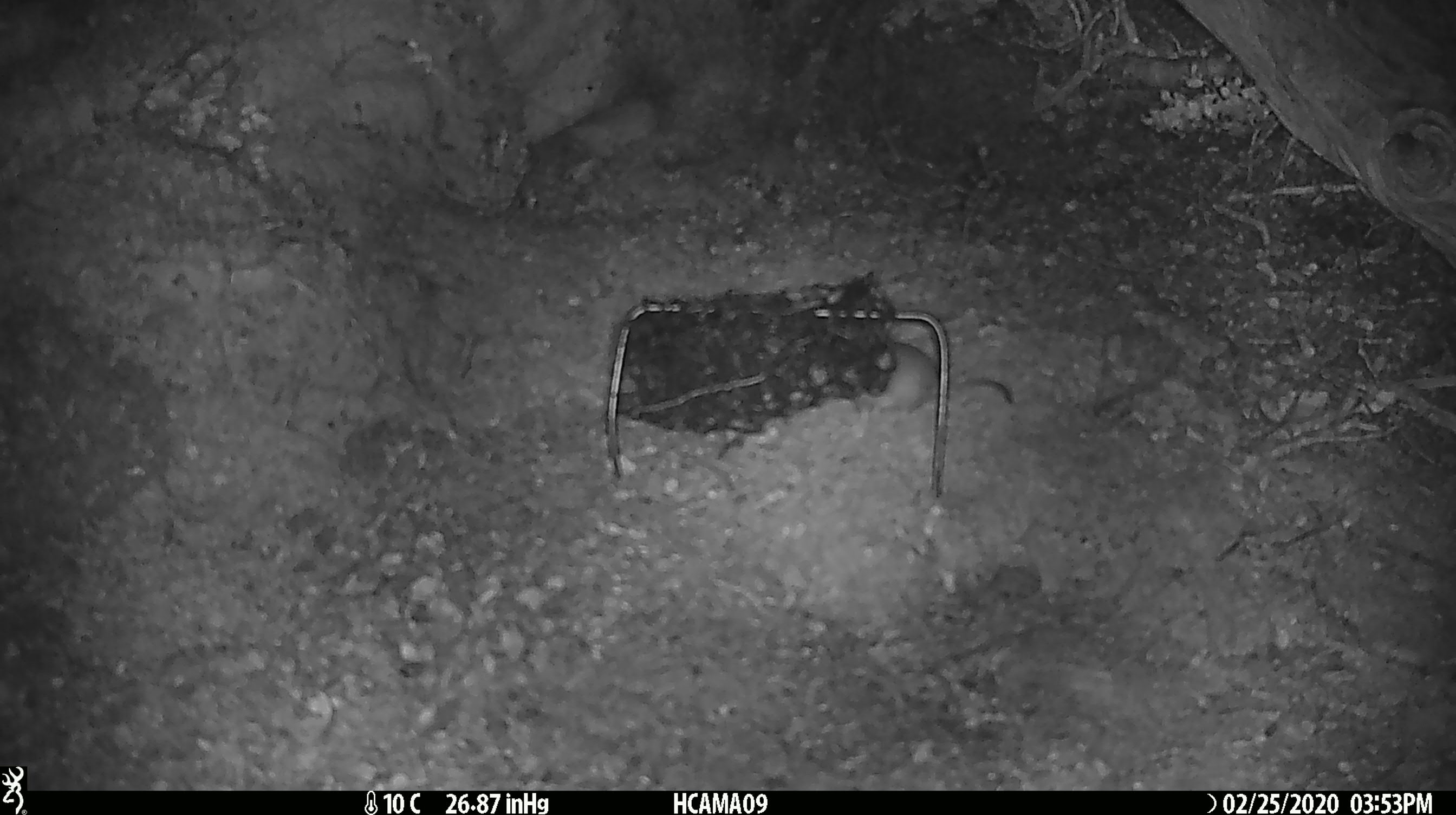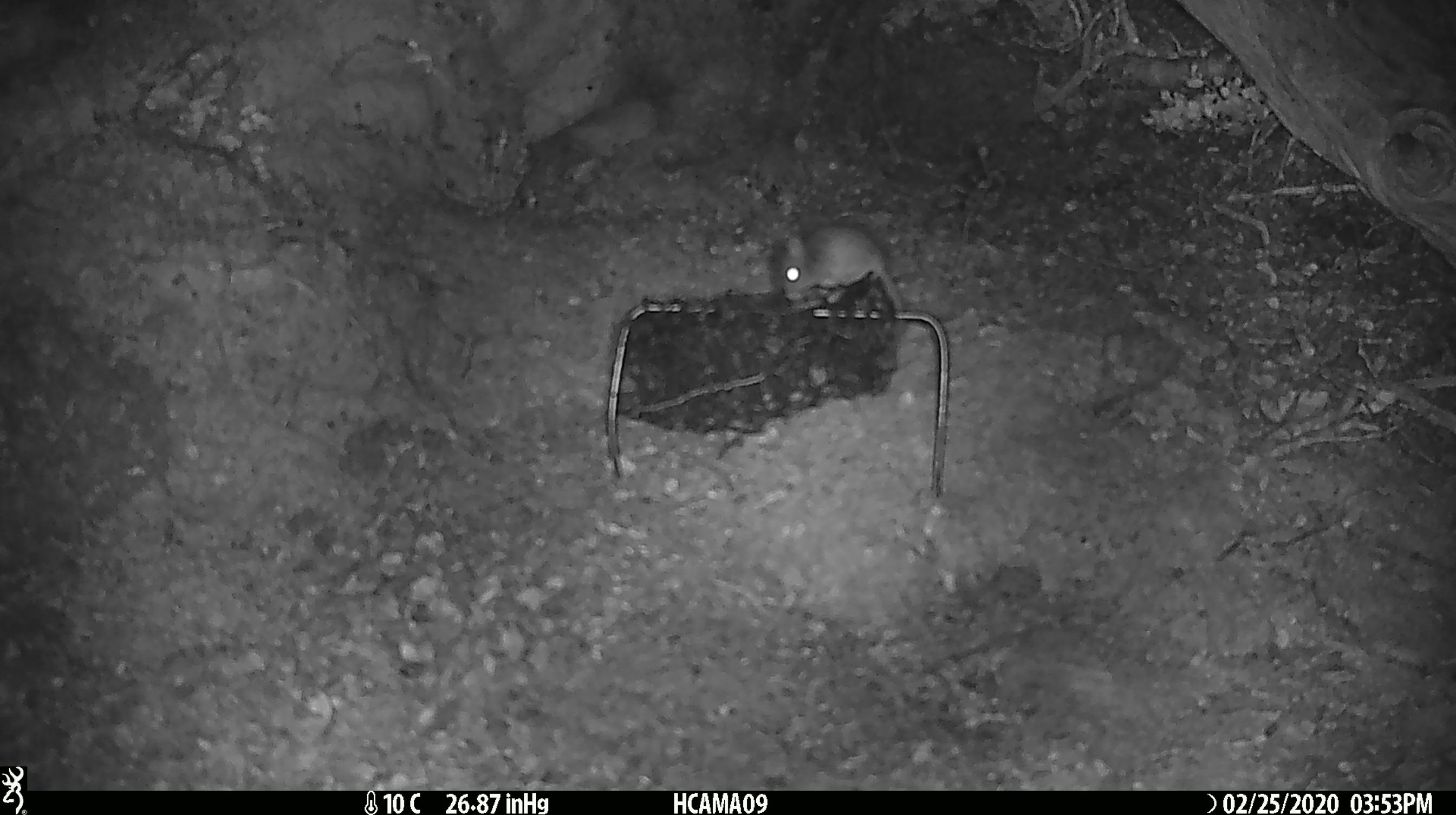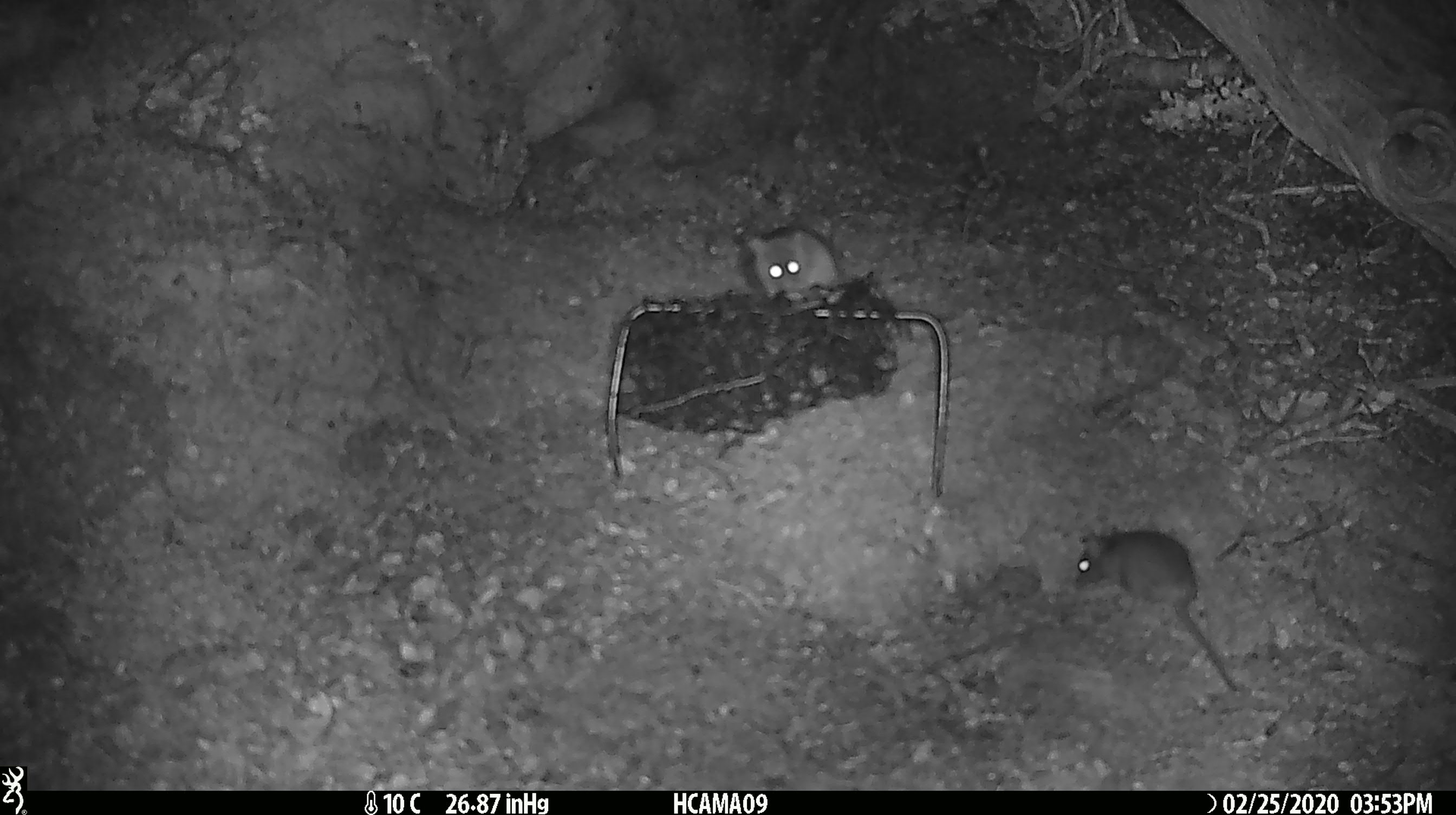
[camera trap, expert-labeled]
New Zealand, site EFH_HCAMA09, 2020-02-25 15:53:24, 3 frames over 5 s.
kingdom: Animalia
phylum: Chordata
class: Mammalia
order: Rodentia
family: Muridae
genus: Mus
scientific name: Mus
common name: mouse